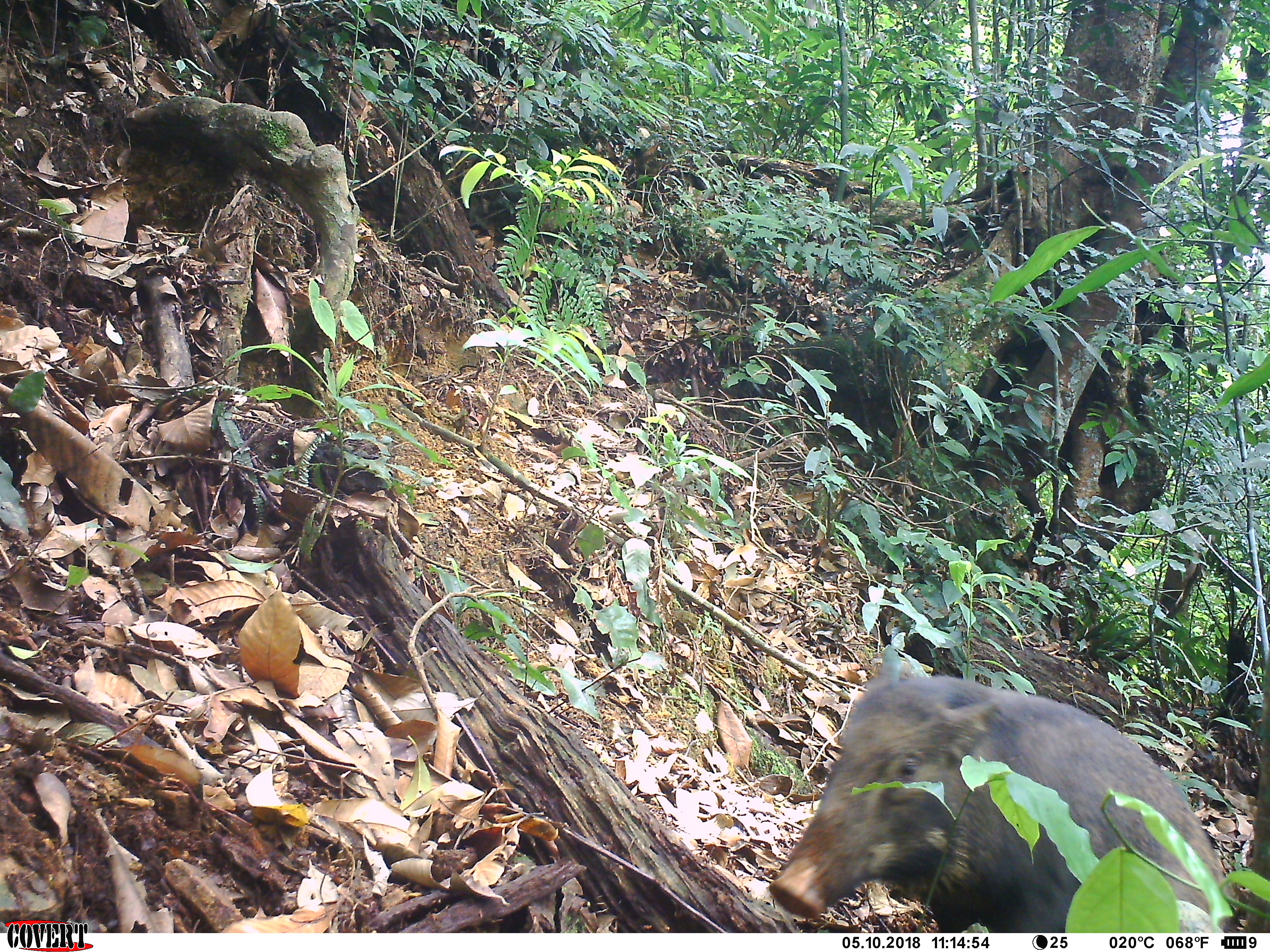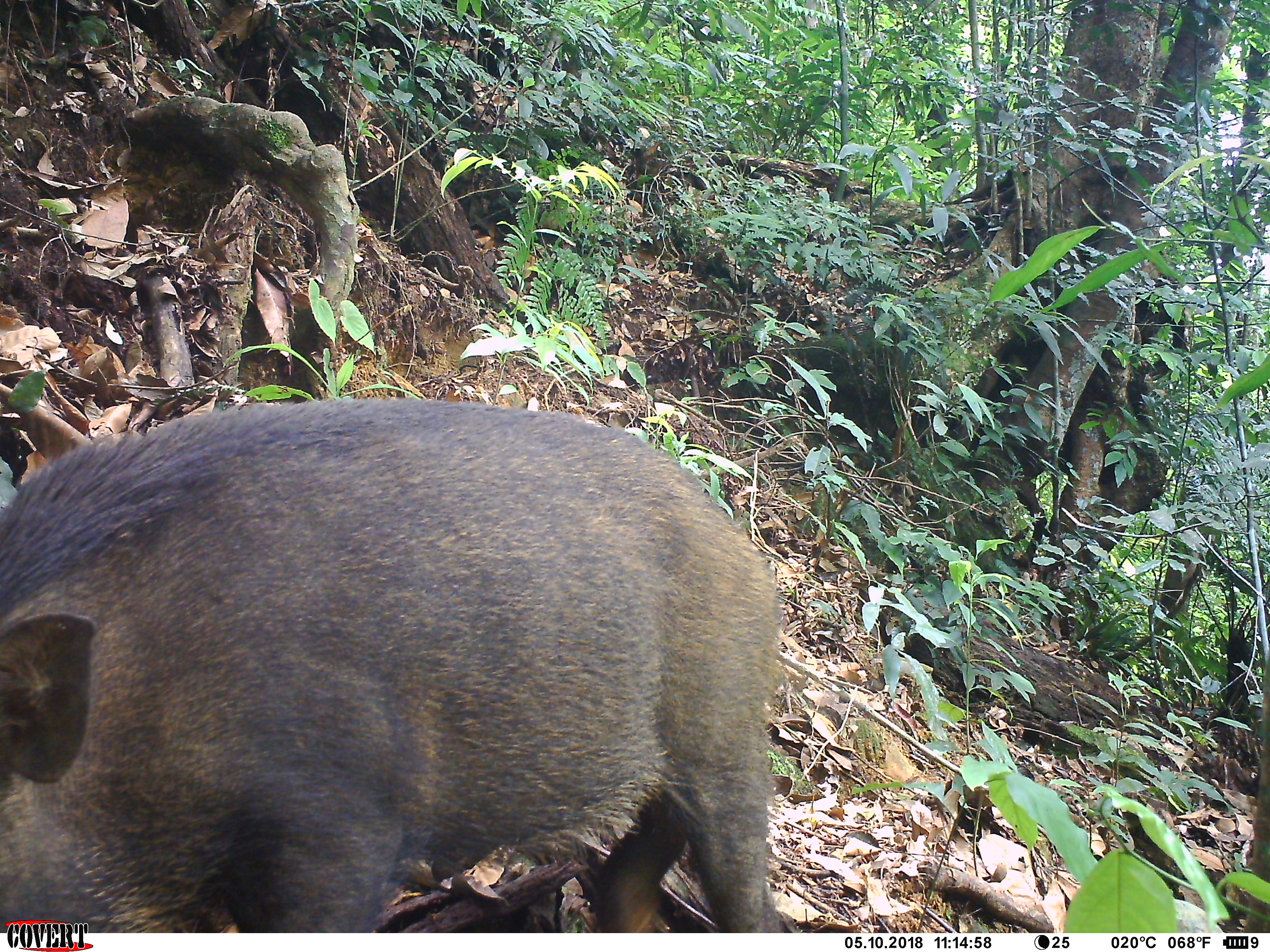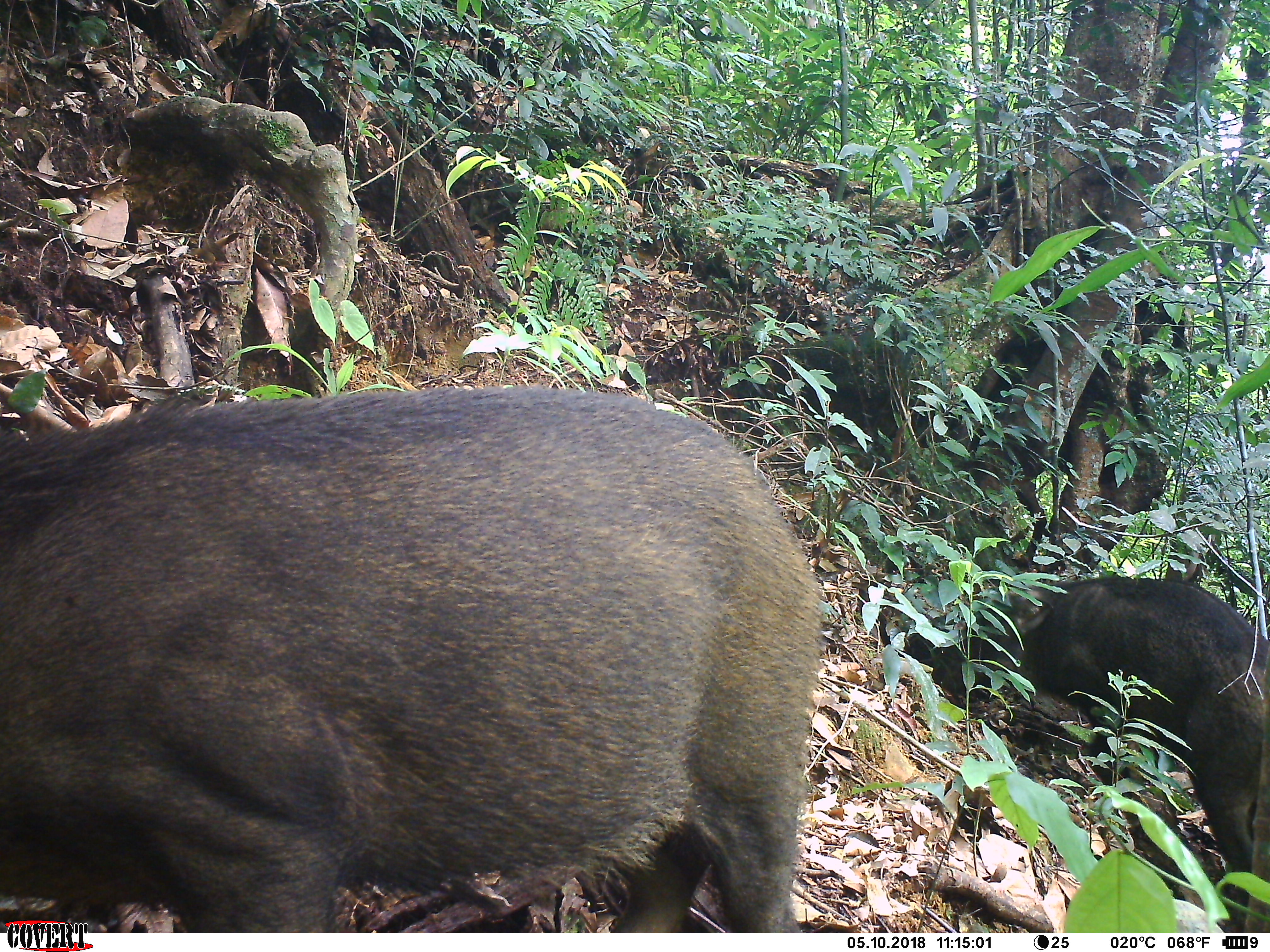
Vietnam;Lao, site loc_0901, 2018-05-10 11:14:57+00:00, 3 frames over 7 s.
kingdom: Animalia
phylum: Chordata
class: Mammalia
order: Artiodactyla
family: Suidae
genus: Sus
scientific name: Sus scrofa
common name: eurasian wild pig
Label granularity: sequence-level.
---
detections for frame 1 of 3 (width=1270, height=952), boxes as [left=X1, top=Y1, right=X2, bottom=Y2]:
eurasian wild pig: [left=768, top=670, right=1234, bottom=933]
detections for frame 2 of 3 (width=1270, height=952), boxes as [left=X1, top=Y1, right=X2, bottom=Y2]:
eurasian wild pig: [left=0, top=393, right=784, bottom=933]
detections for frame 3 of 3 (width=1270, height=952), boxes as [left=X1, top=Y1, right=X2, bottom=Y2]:
eurasian wild pig: [left=0, top=384, right=825, bottom=933]